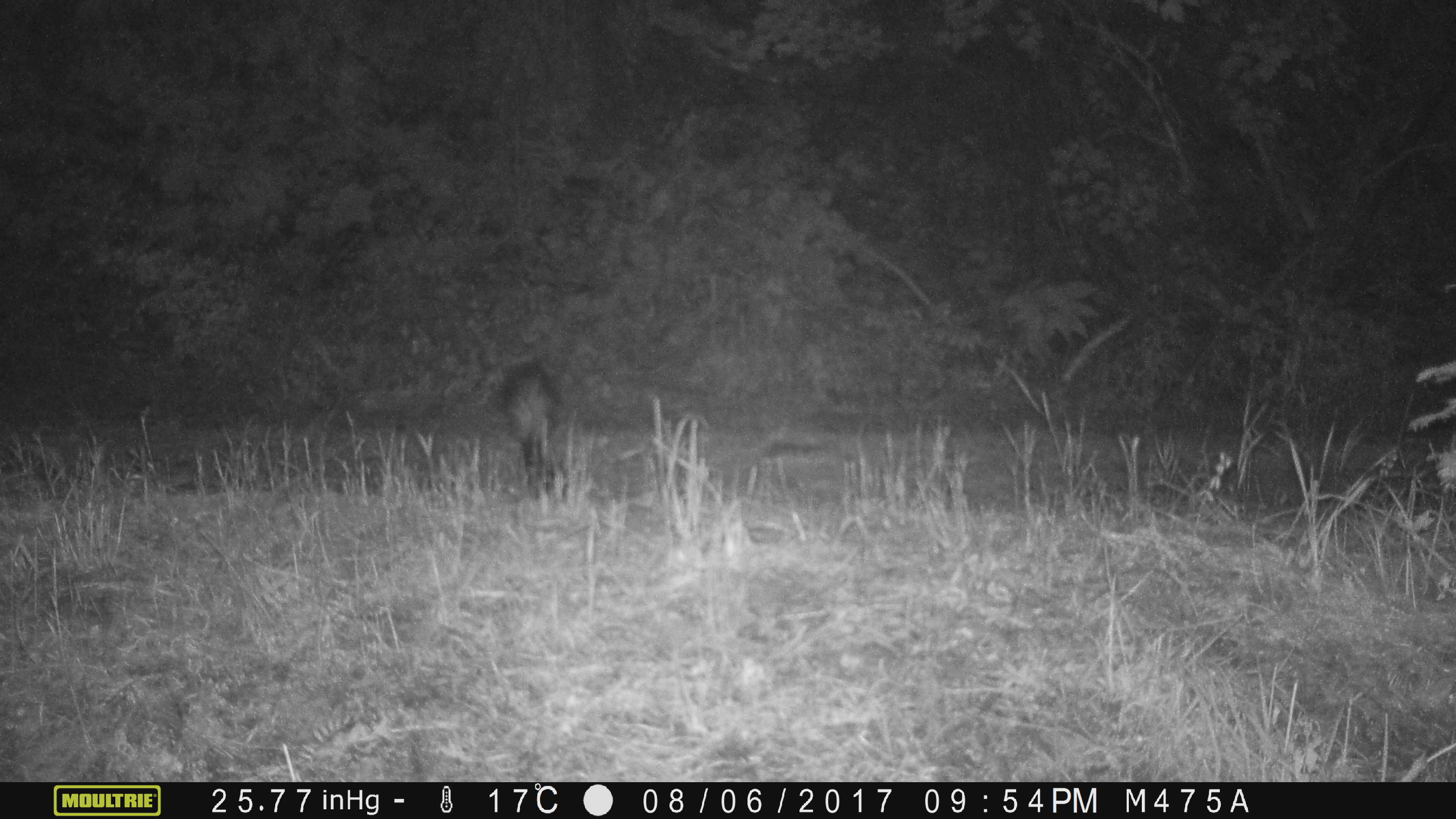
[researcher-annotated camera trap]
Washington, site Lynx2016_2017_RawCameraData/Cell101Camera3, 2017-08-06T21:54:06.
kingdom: Animalia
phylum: Chordata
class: Mammalia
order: Carnivora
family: Mephitidae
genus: Mephitis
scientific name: Mephitis mephitis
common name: striped skunk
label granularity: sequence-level